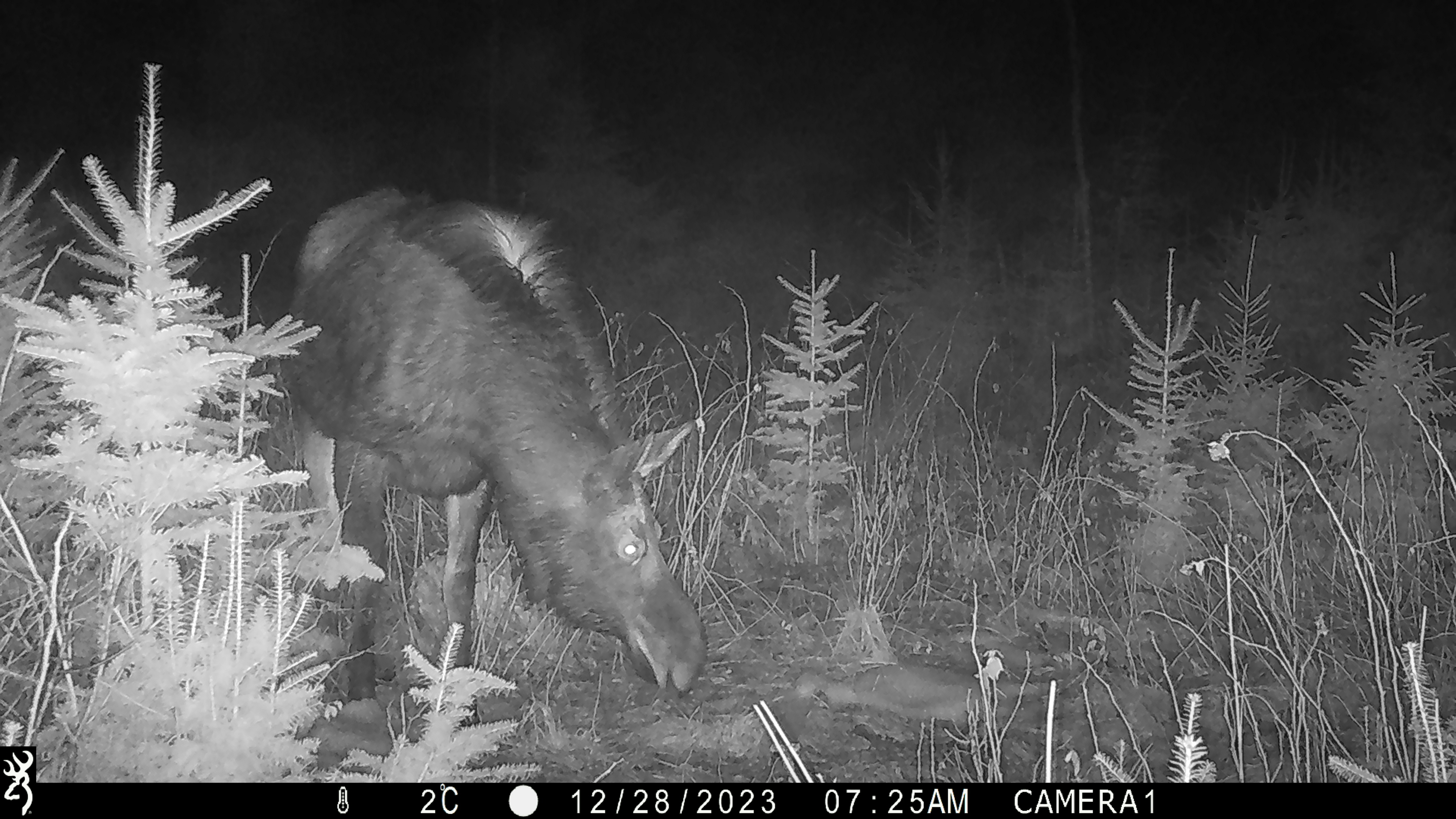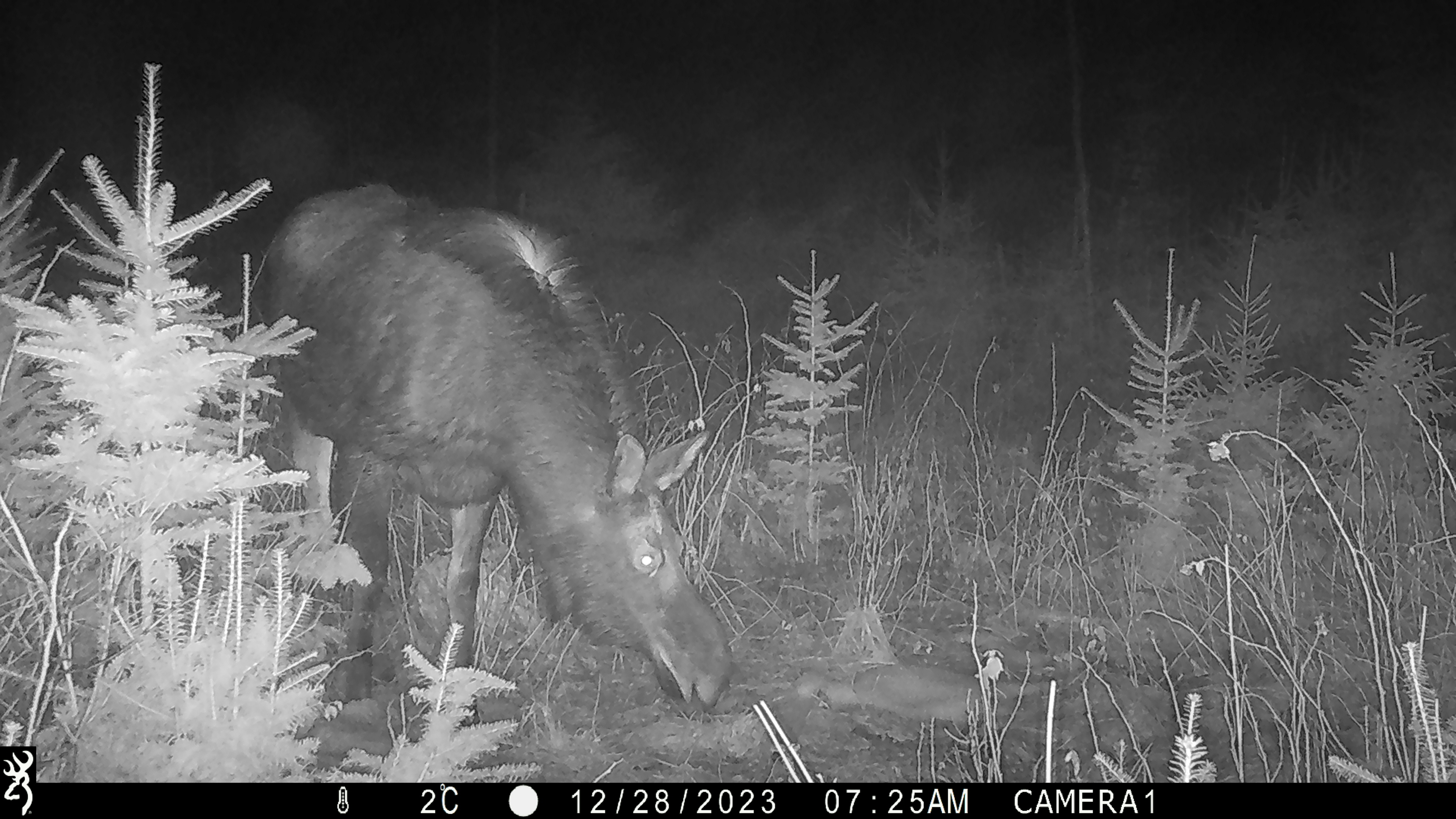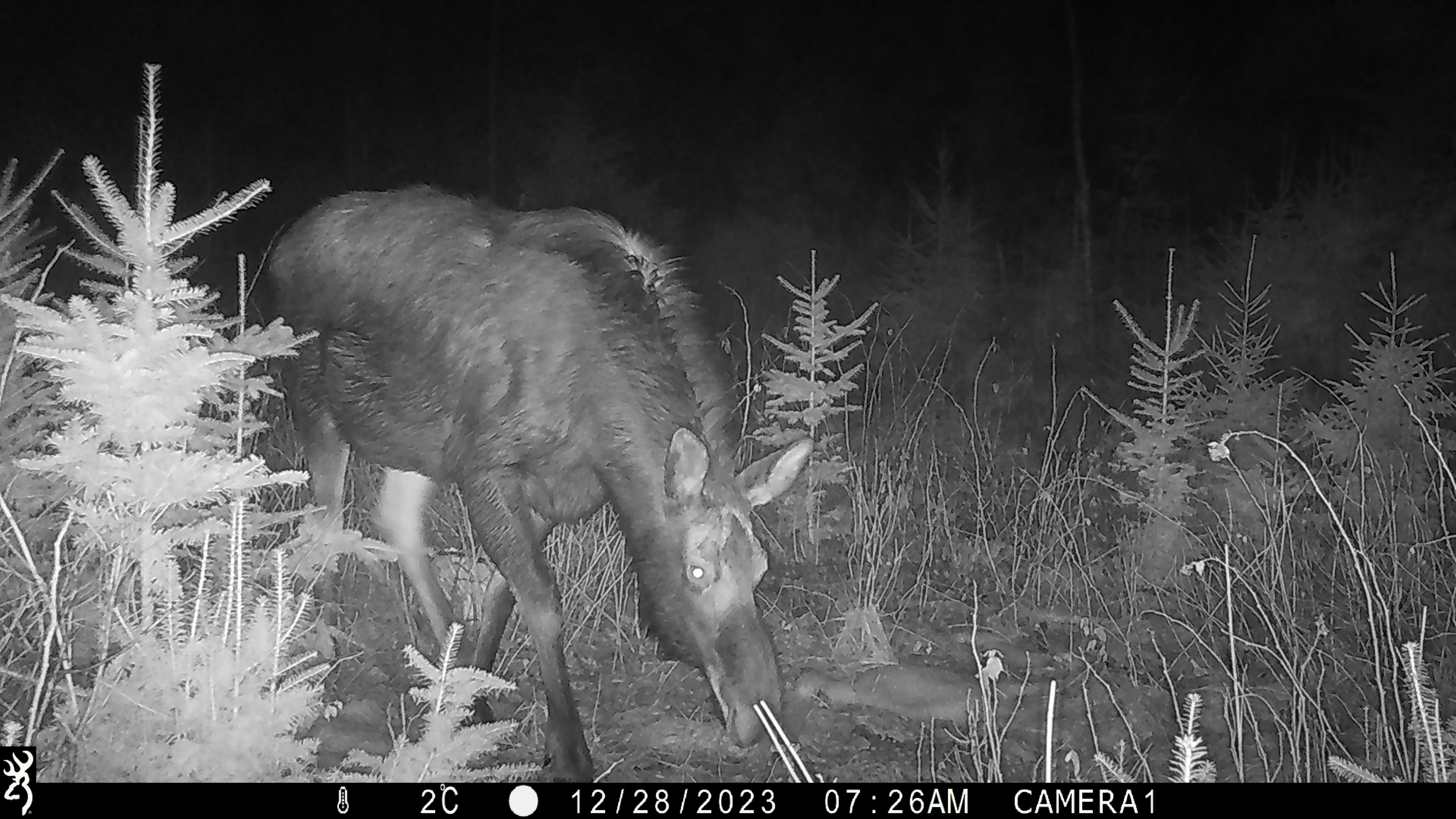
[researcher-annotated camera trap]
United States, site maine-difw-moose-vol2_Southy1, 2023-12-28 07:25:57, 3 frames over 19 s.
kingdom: Animalia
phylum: Chordata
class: Mammalia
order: Artiodactyla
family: Cervidae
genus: Alces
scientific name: Alces alces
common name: moose